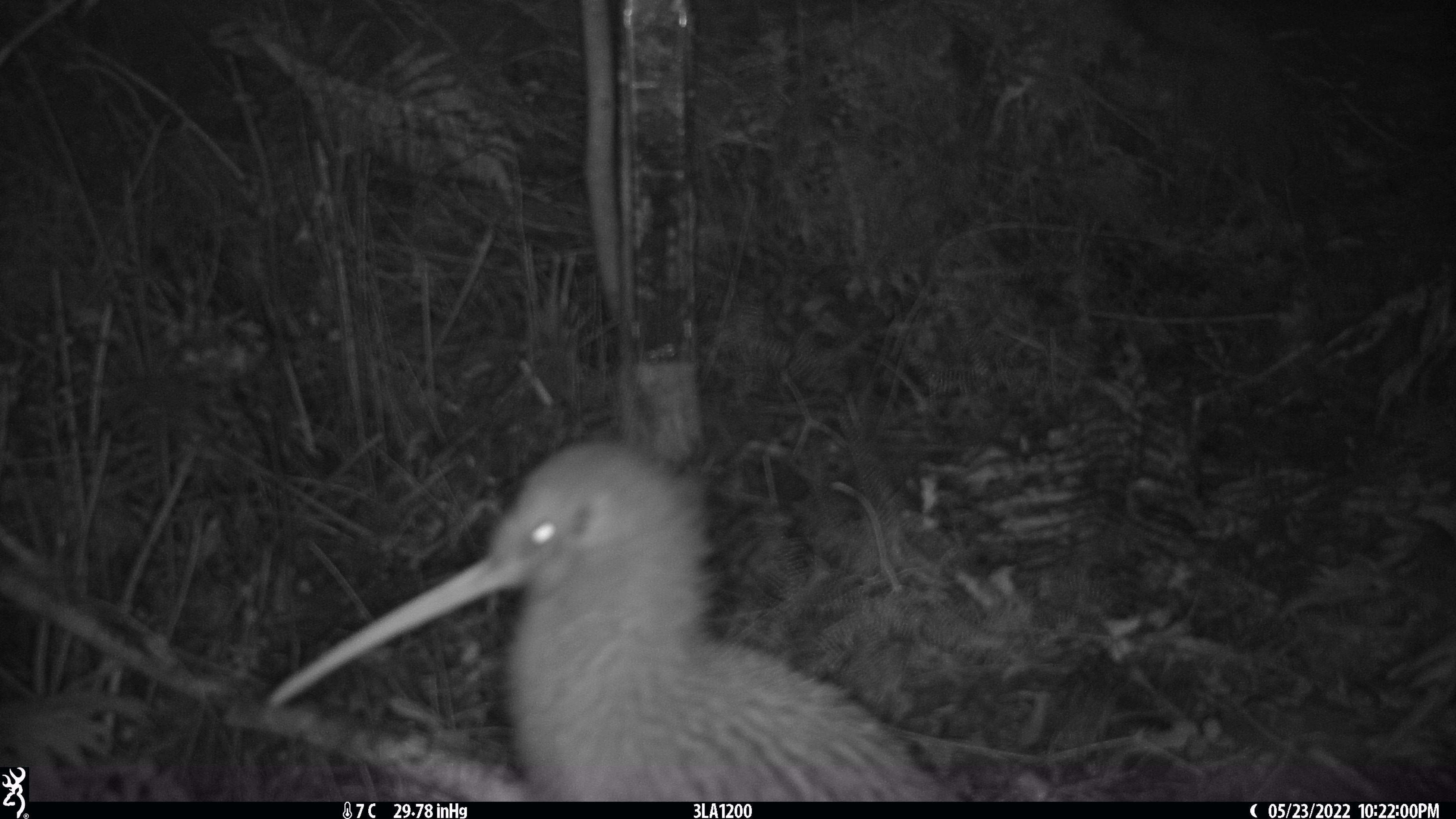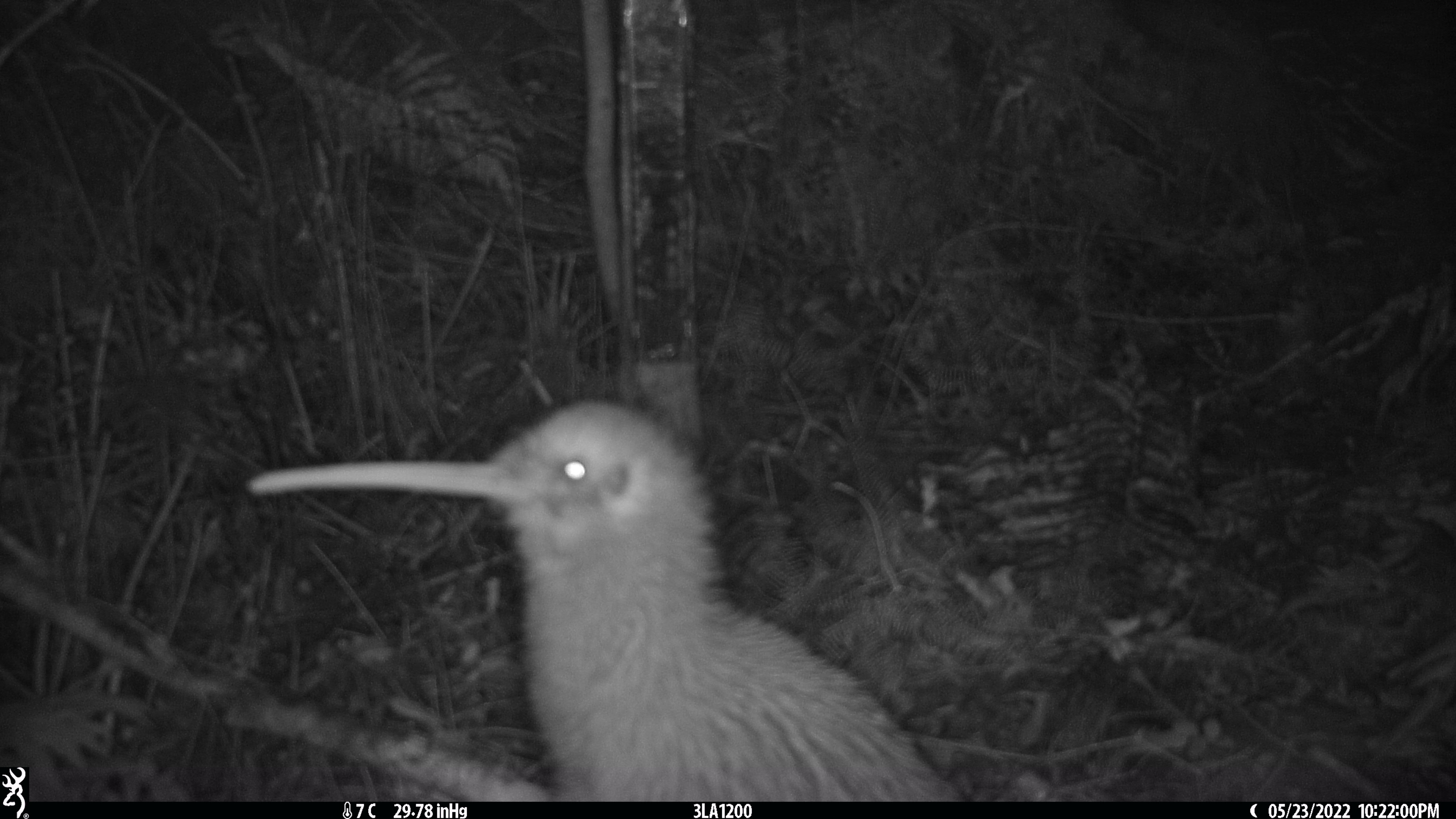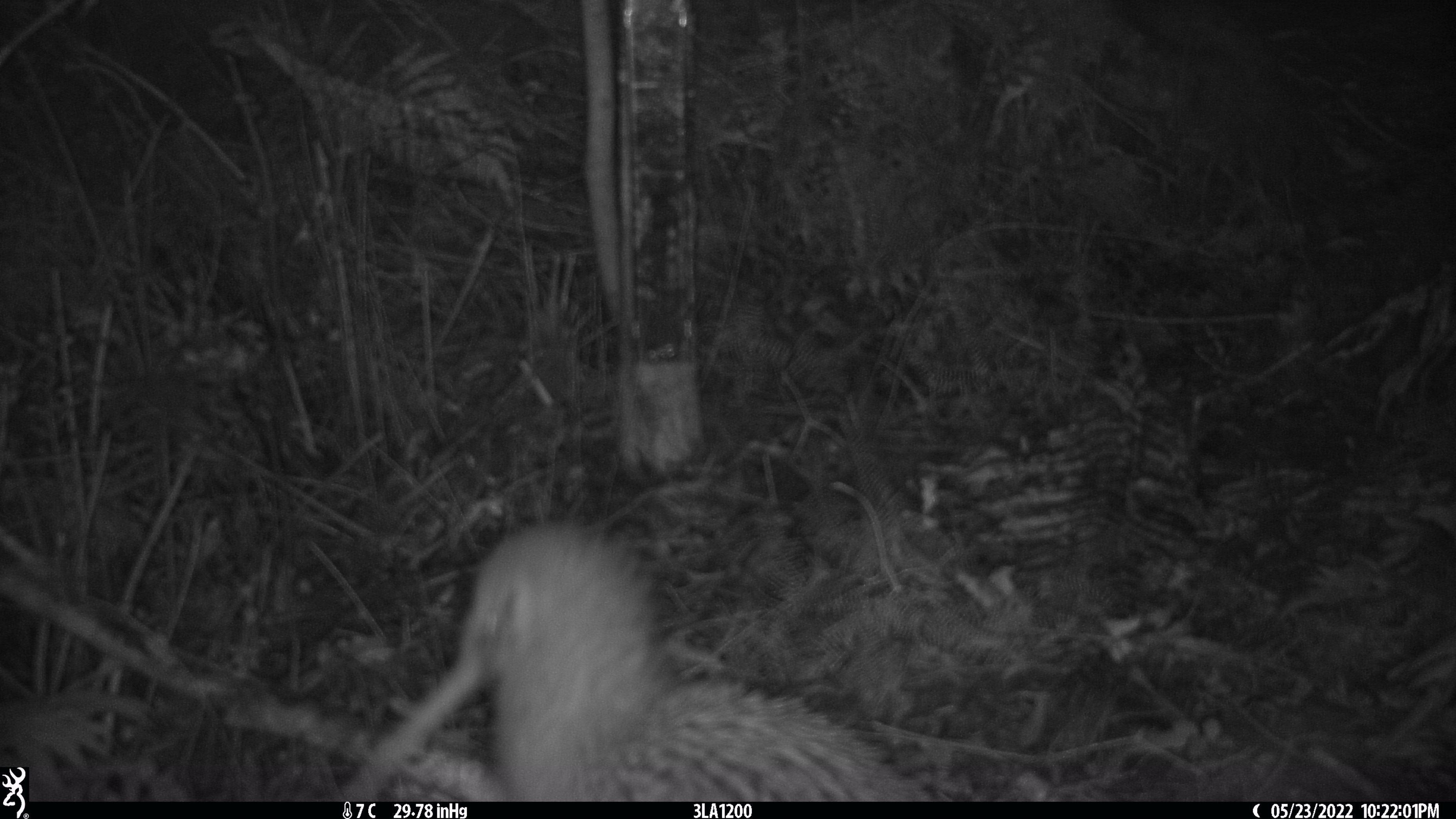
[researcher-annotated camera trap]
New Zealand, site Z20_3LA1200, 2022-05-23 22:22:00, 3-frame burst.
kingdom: Animalia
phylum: Chordata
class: Aves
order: Apterygiformes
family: Apterygidae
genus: Apteryx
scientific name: Apteryx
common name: kiwi